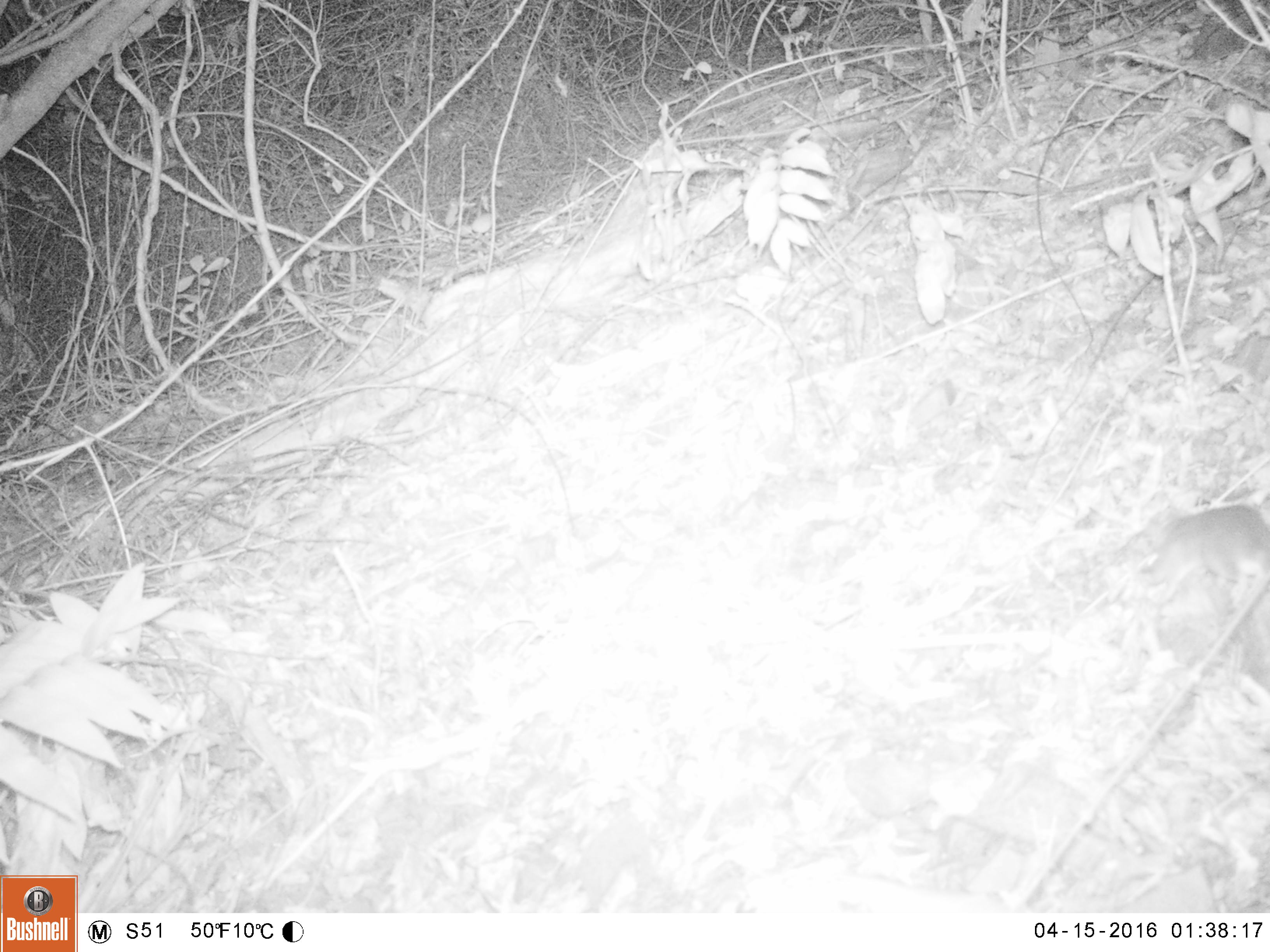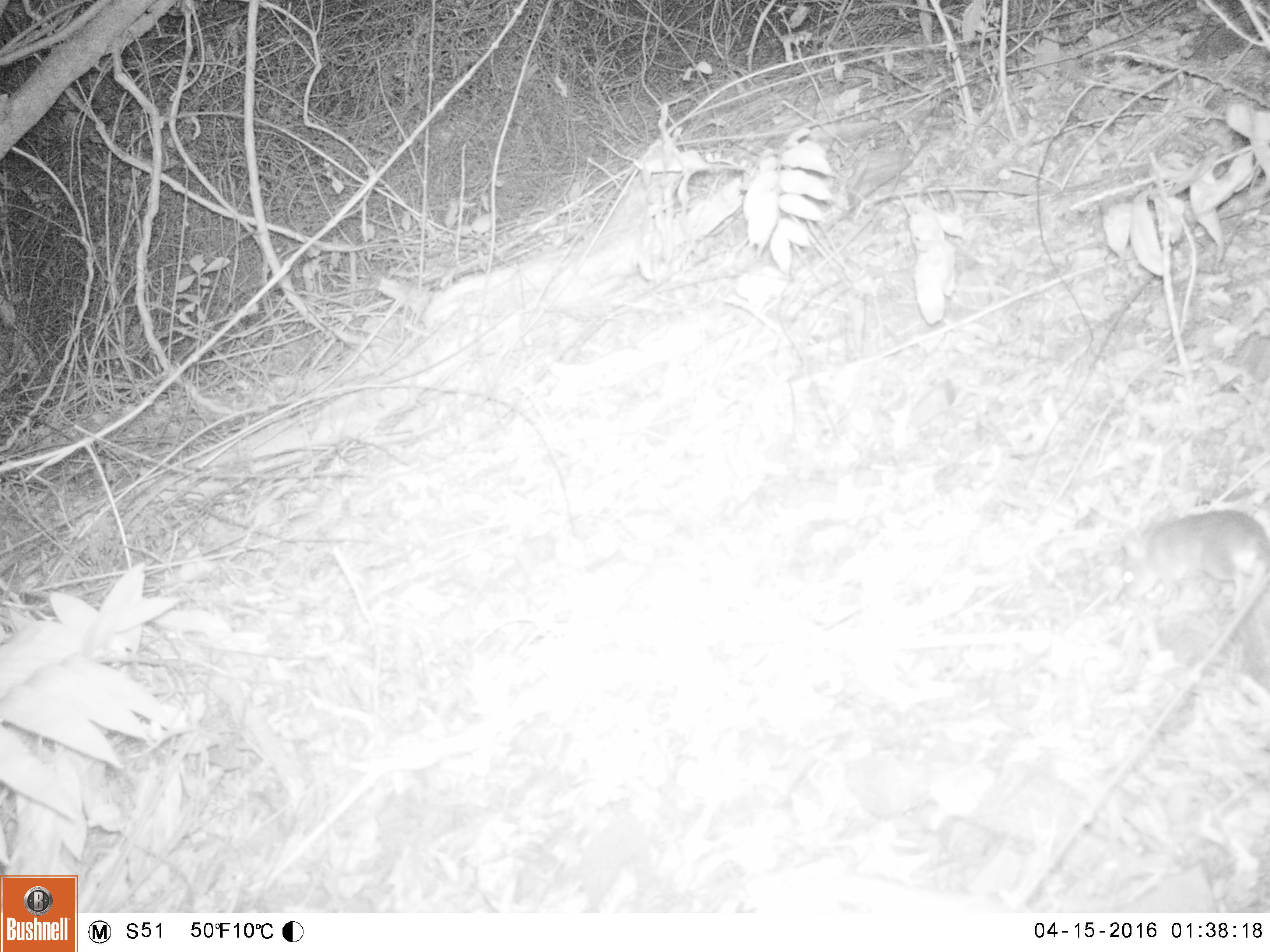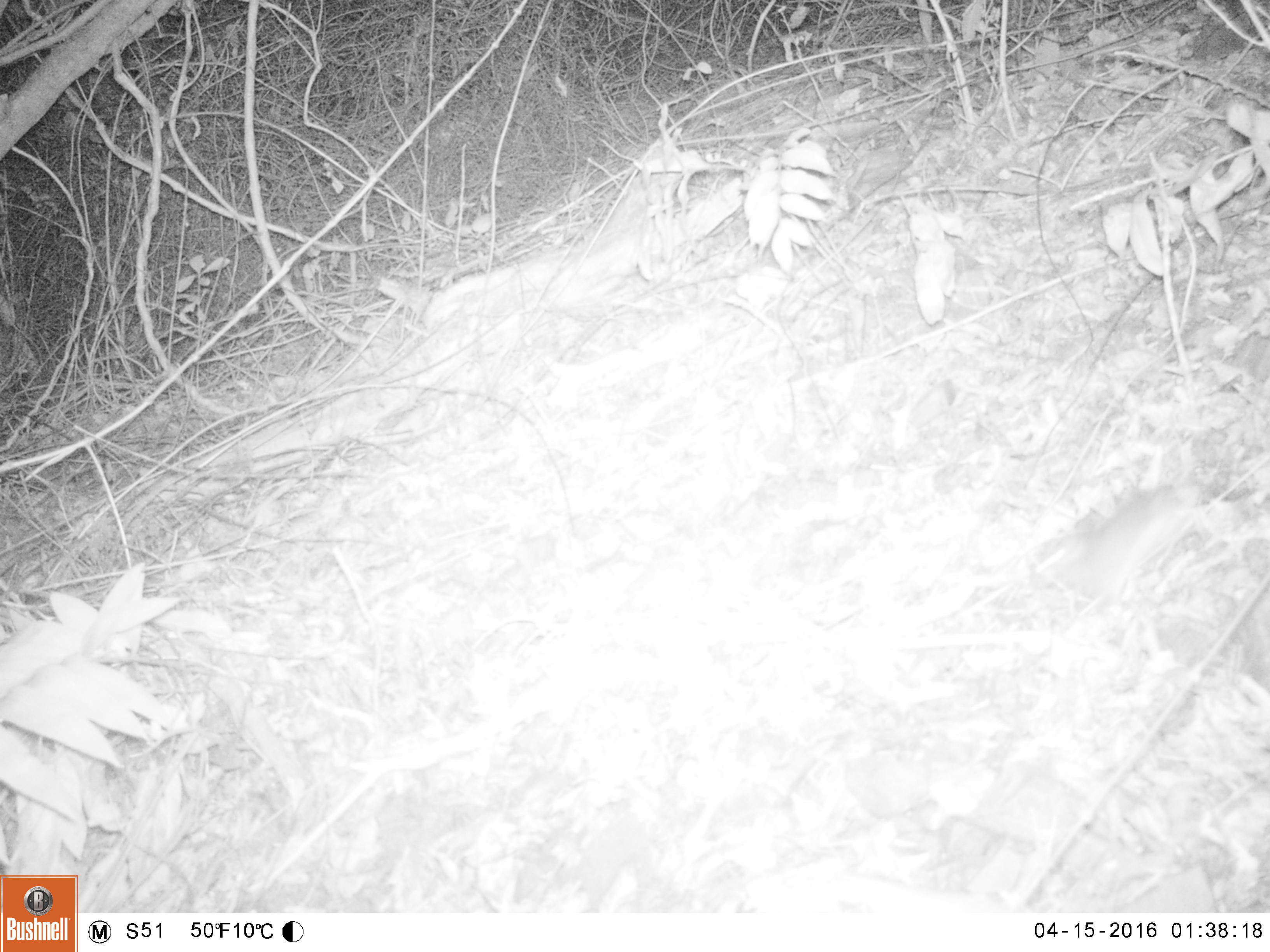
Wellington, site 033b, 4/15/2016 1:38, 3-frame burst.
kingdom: Animalia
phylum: Chordata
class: Mammalia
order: Rodentia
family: Muridae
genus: Rattus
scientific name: Rattus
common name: rat